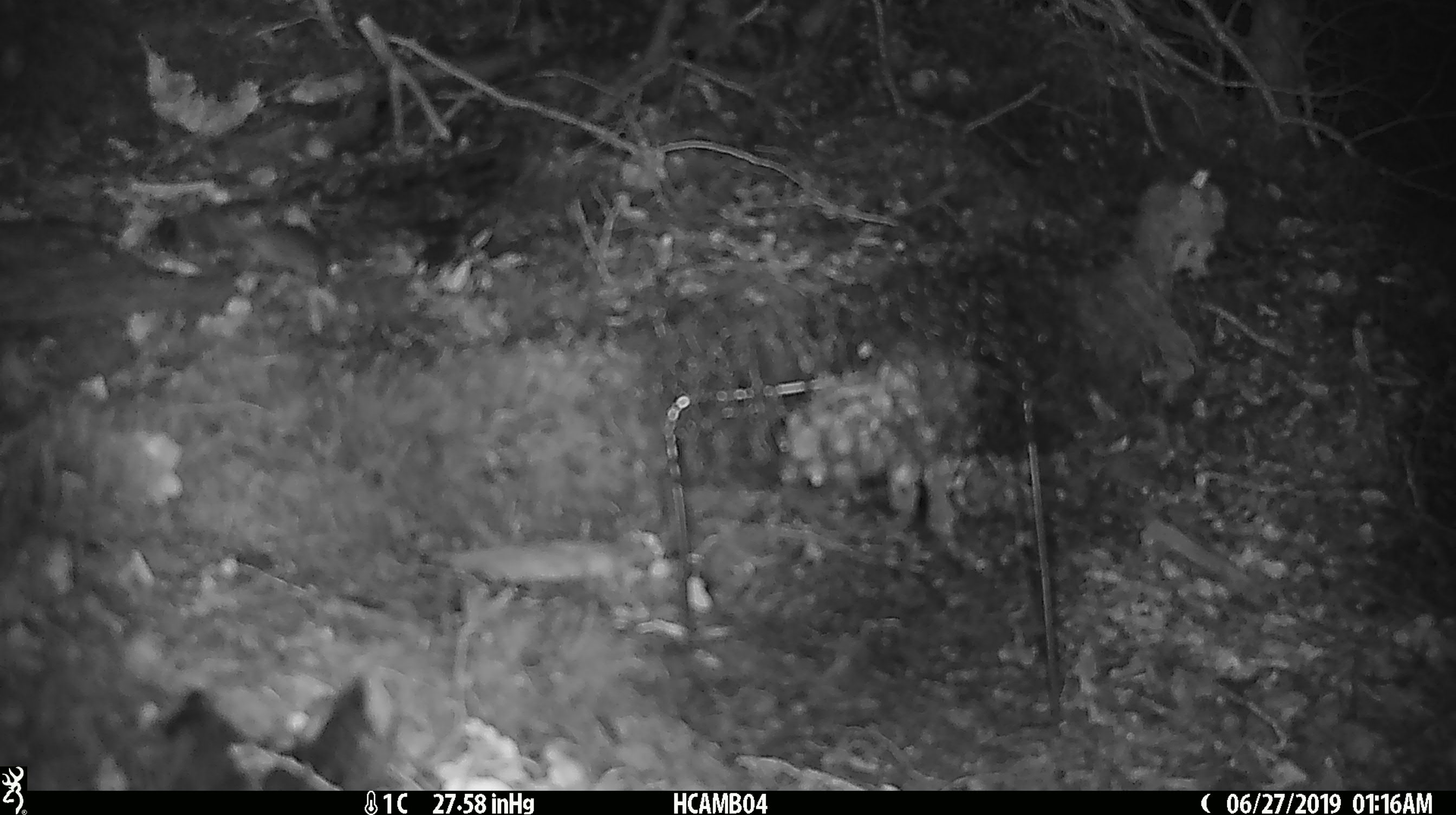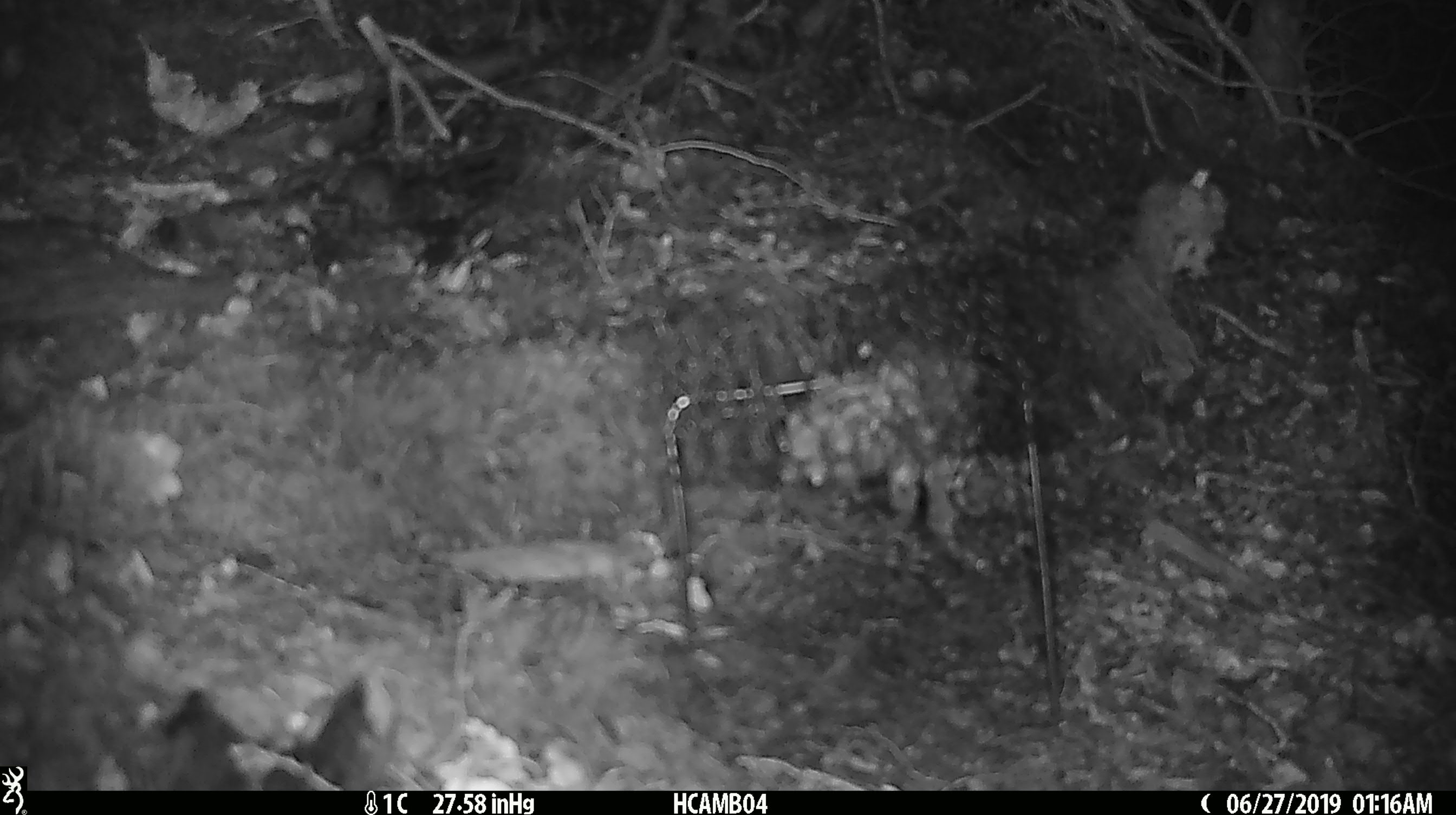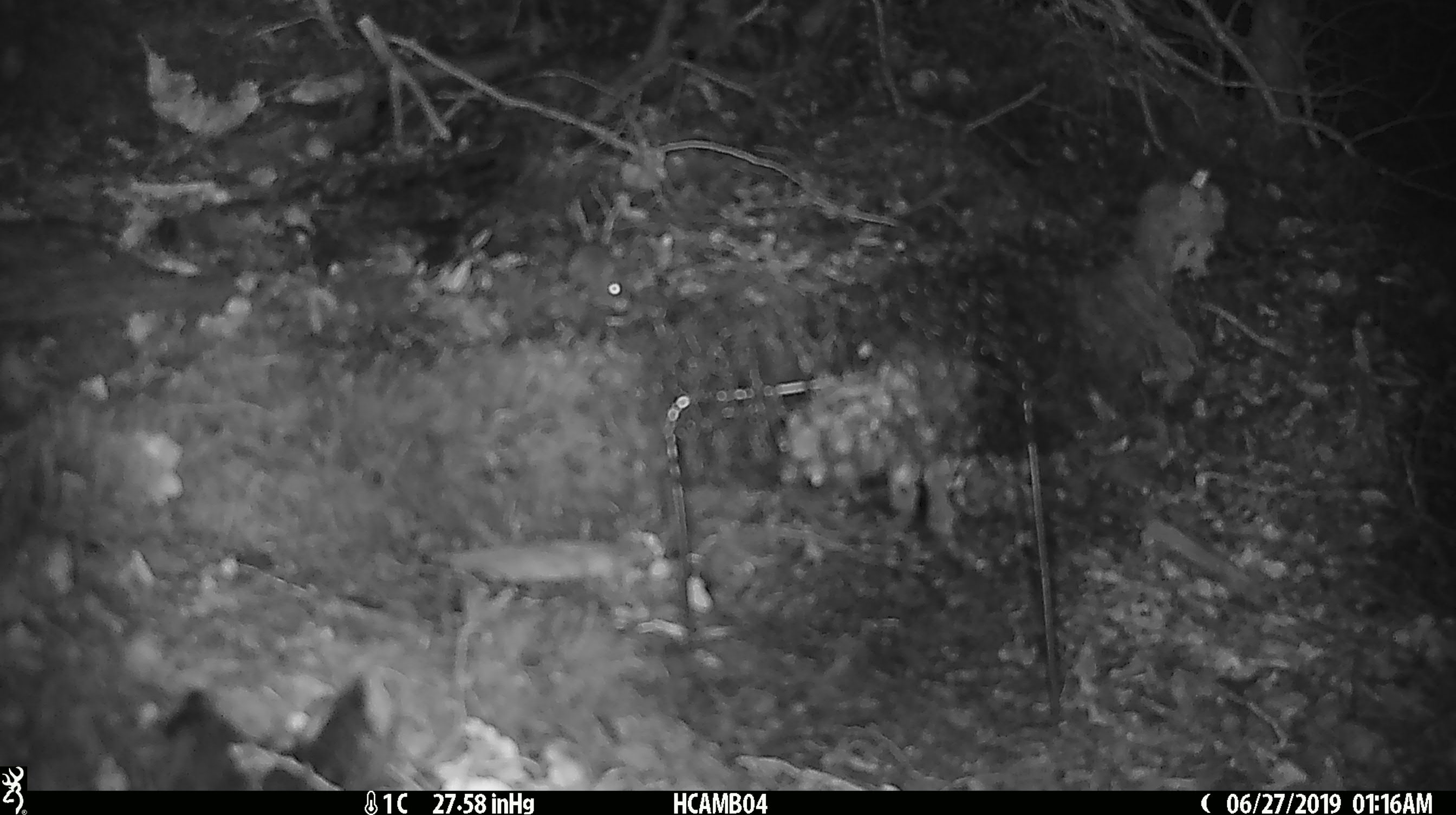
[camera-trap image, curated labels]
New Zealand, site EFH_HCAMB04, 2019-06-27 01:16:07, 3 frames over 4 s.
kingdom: Animalia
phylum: Chordata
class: Mammalia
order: Rodentia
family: Muridae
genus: Mus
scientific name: Mus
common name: mouse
Mouse (Mus).